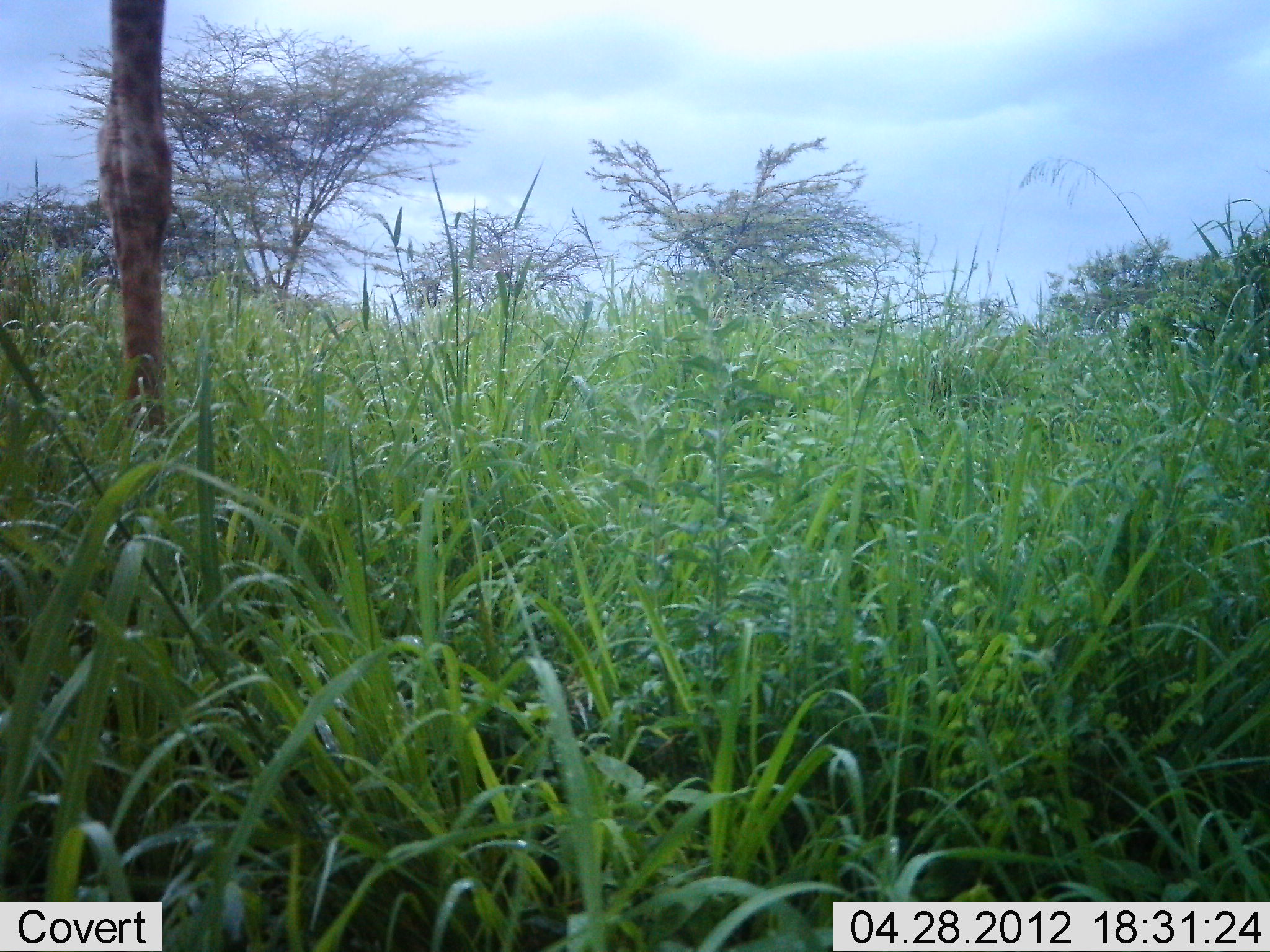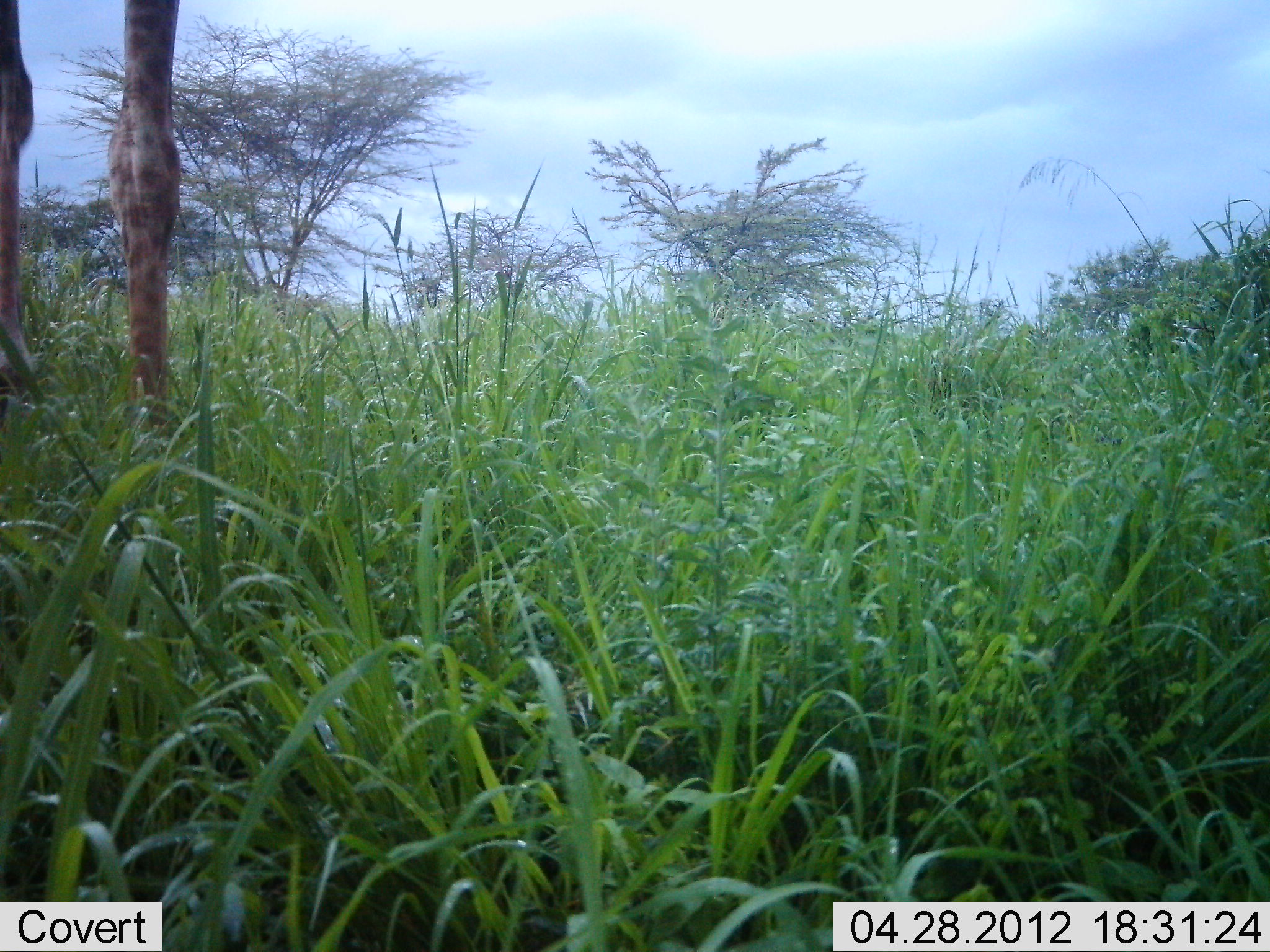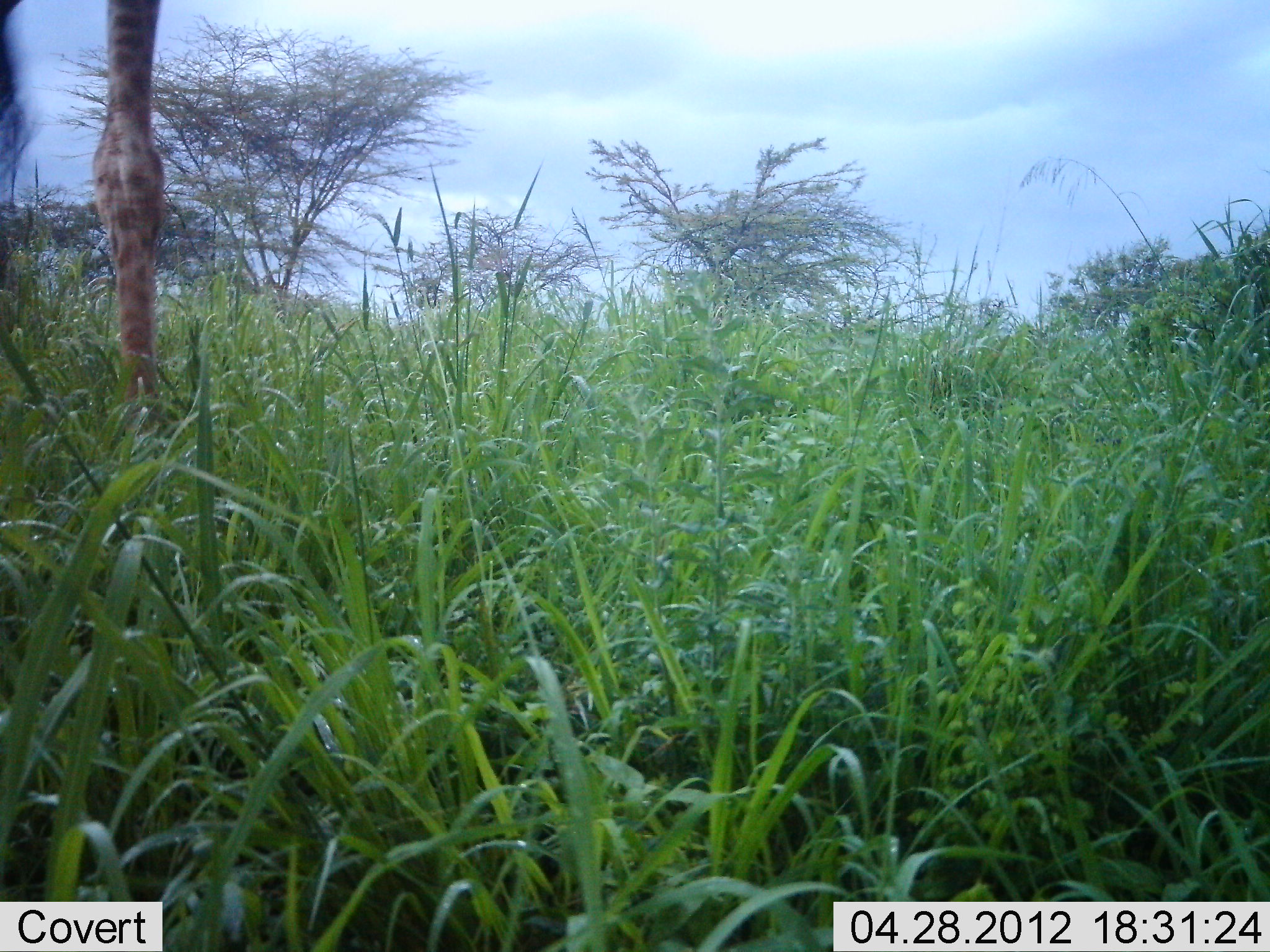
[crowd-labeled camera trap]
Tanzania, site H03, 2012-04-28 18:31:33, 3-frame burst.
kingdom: Animalia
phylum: Chordata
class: Mammalia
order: Artiodactyla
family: Giraffidae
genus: Giraffa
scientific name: Giraffa camelopardalis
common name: giraffe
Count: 1.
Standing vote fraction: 70%.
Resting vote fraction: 0%.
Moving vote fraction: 25%.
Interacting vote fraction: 0%.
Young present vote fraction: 0%.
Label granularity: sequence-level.